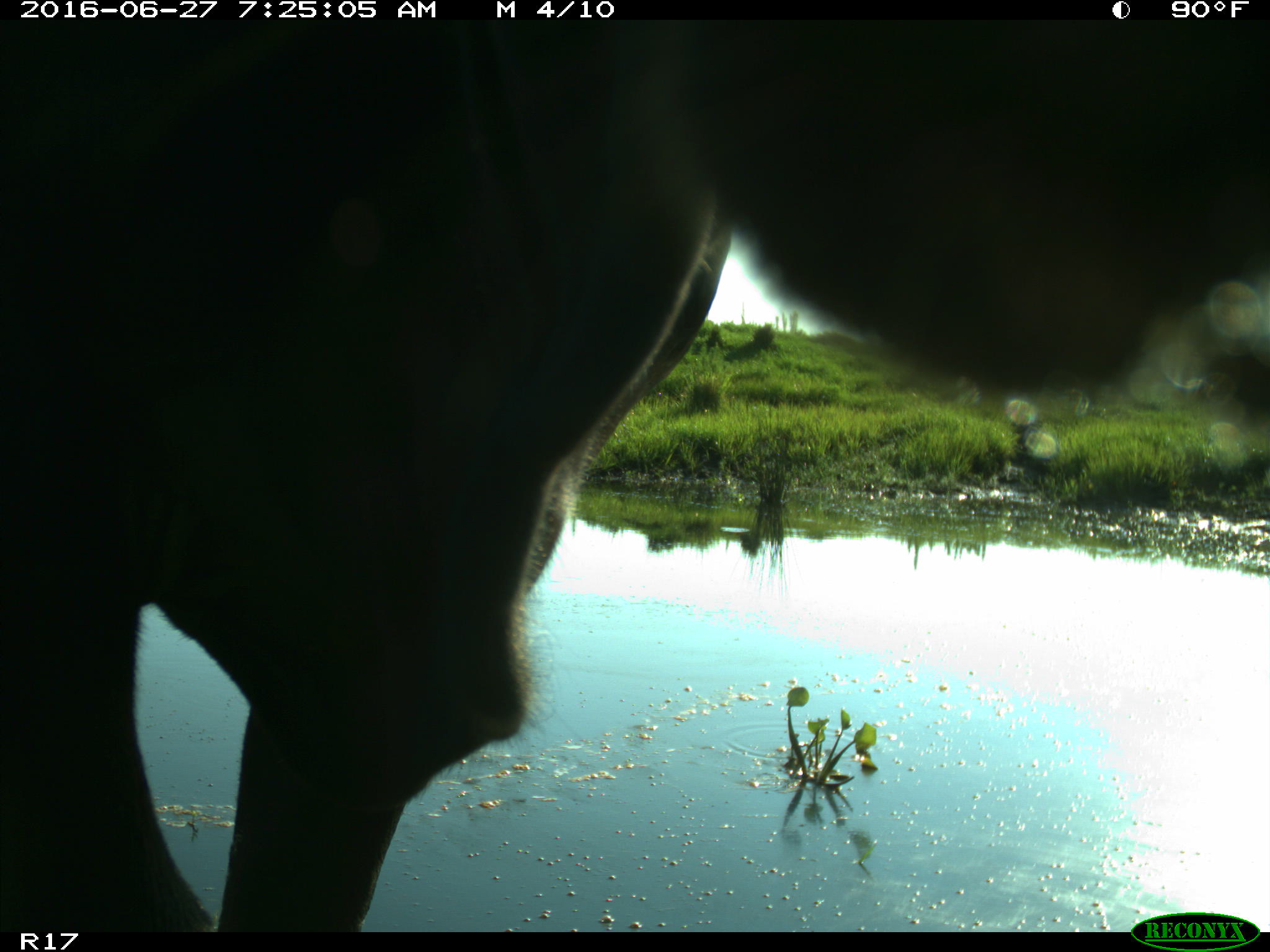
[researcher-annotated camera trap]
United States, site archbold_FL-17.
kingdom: Animalia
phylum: Chordata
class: Mammalia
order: Artiodactyla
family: Bovidae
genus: Bos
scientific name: Bos taurus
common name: domestic cow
Bos taurus (domestic cow).